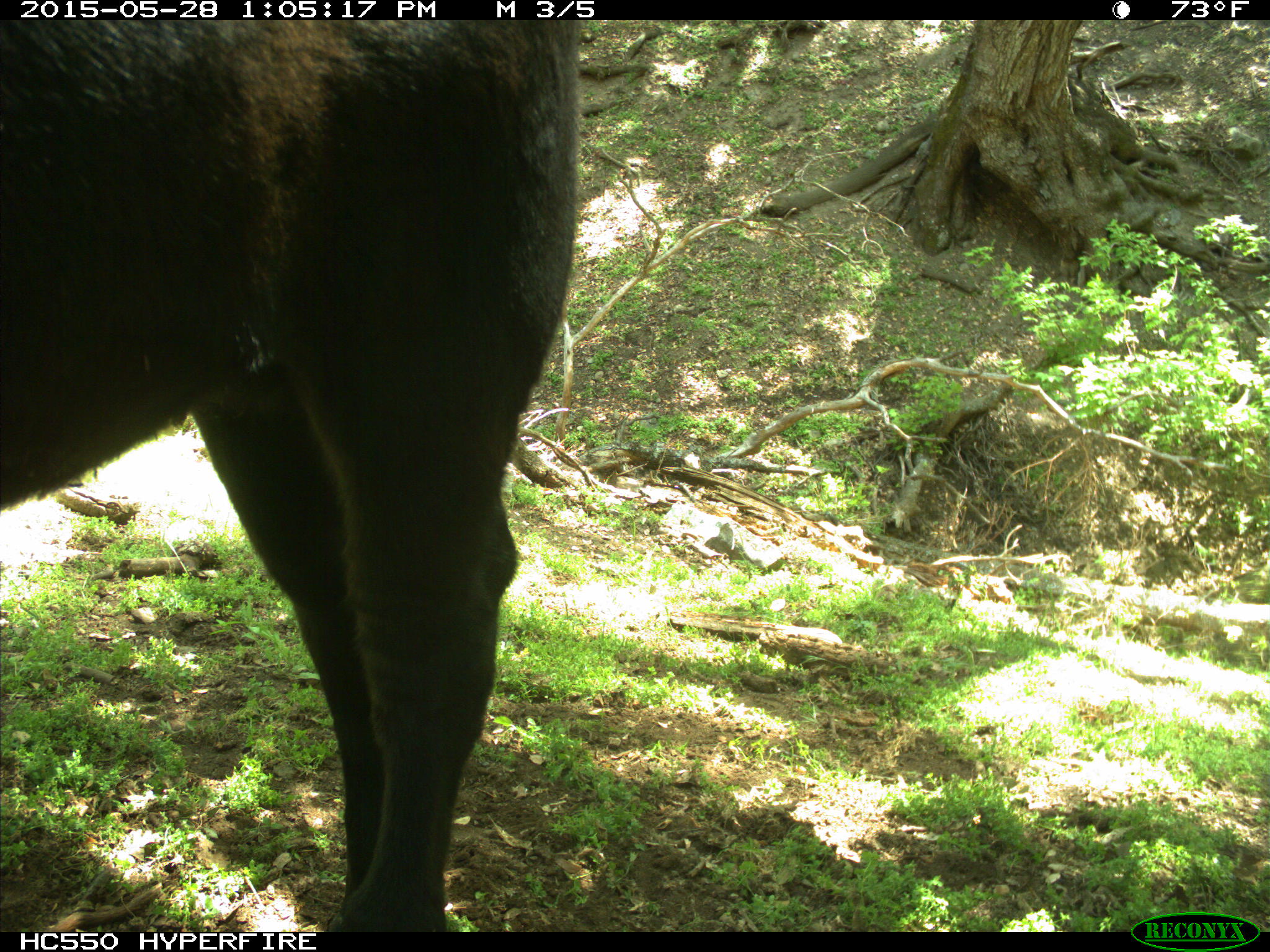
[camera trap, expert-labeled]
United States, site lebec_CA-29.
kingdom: Animalia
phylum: Chordata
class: Mammalia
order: Artiodactyla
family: Bovidae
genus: Bos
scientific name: Bos taurus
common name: domestic cow